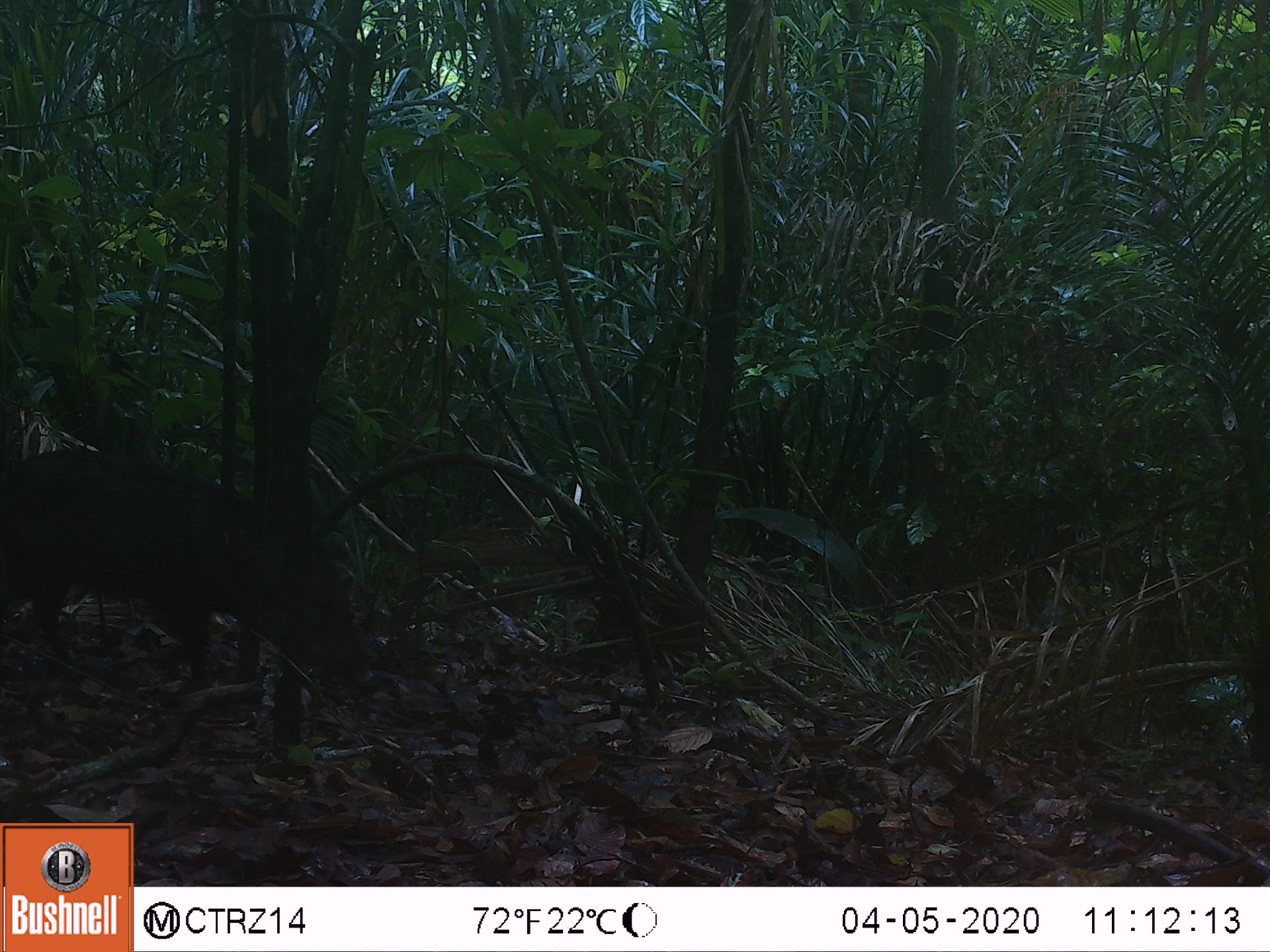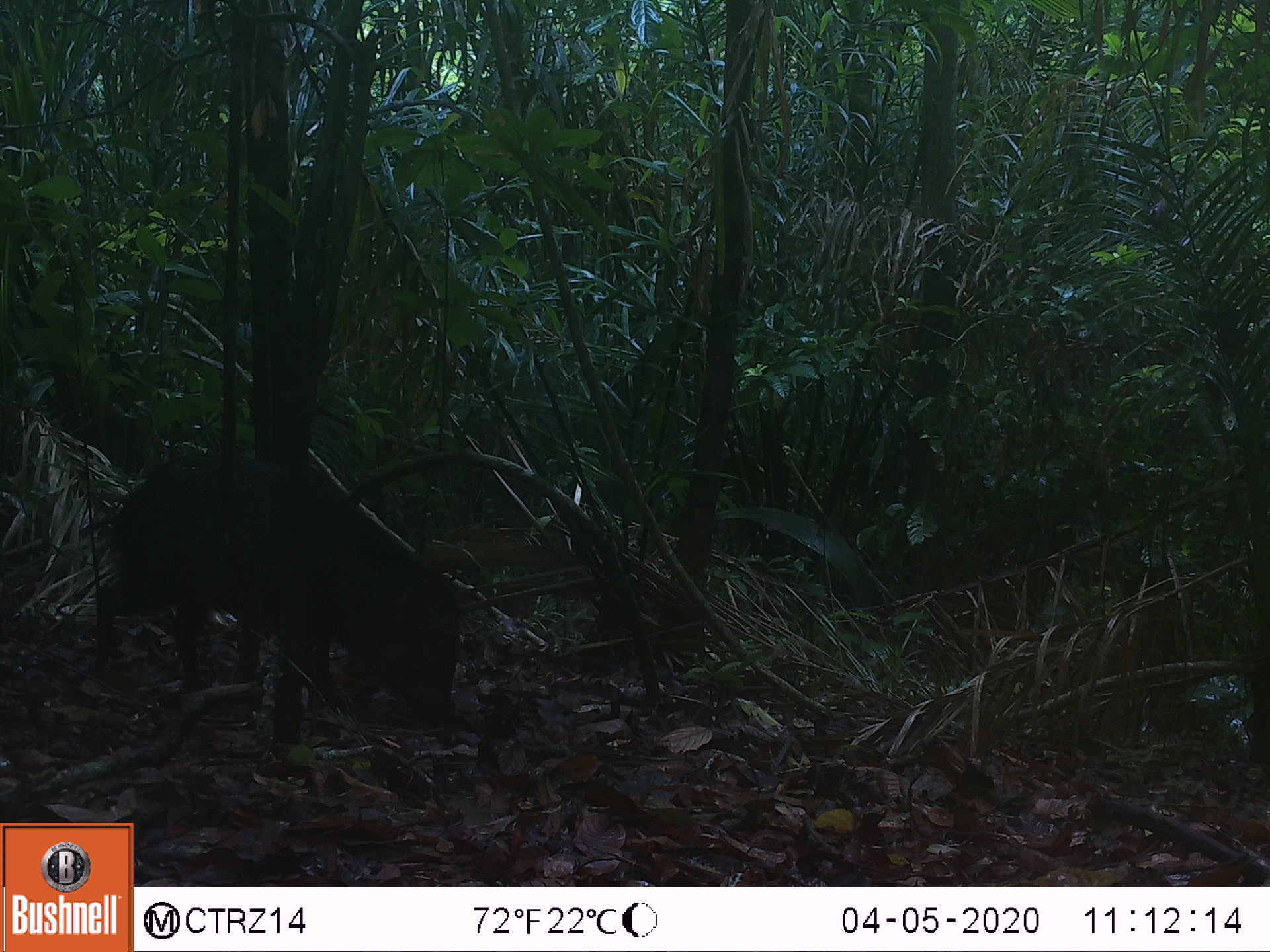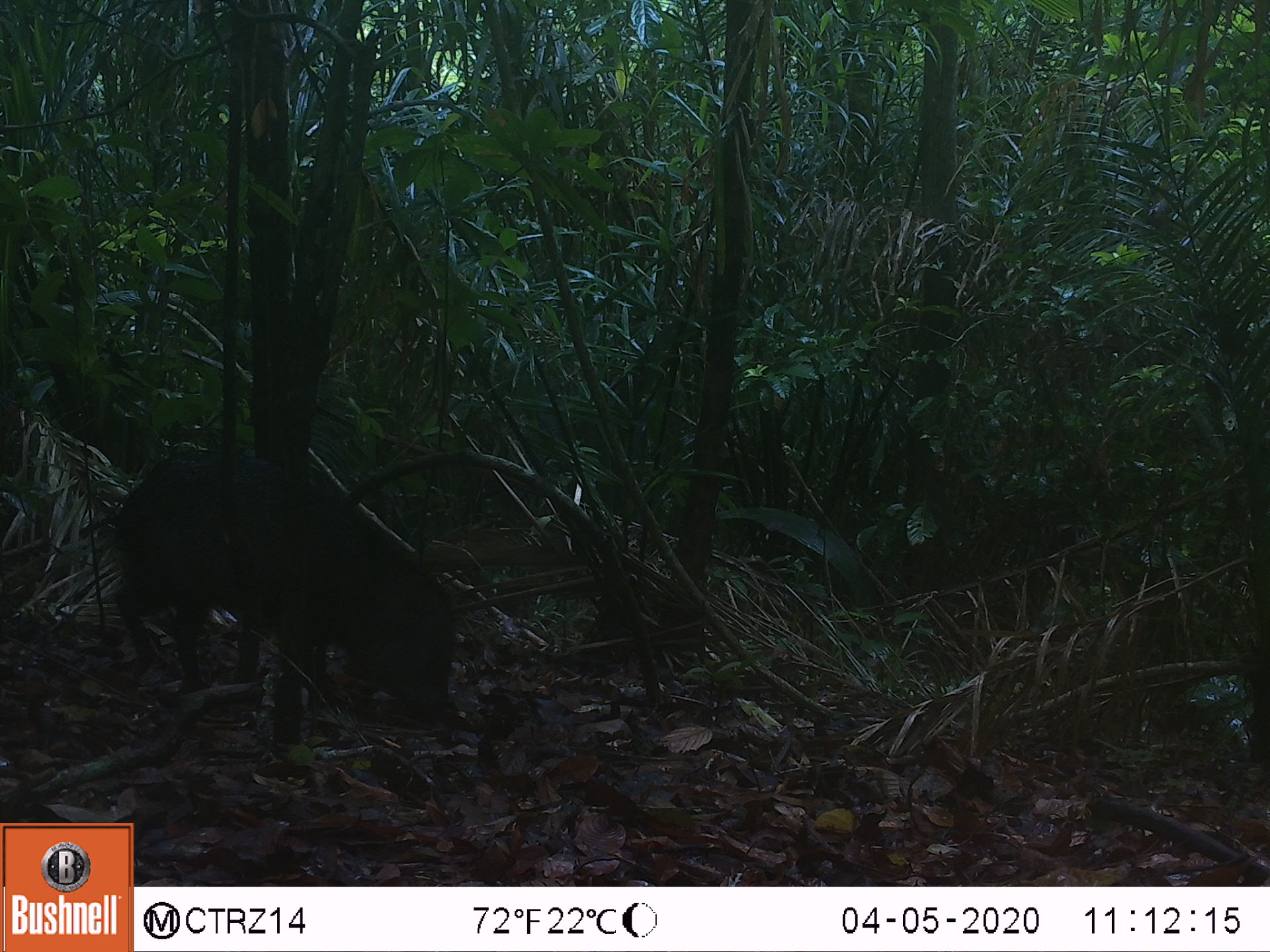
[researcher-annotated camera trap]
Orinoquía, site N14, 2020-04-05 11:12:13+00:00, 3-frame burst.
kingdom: Animalia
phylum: Chordata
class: Mammalia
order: Artiodactyla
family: Tayassuidae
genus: Pecari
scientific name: Pecari tajacu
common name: collared peccary